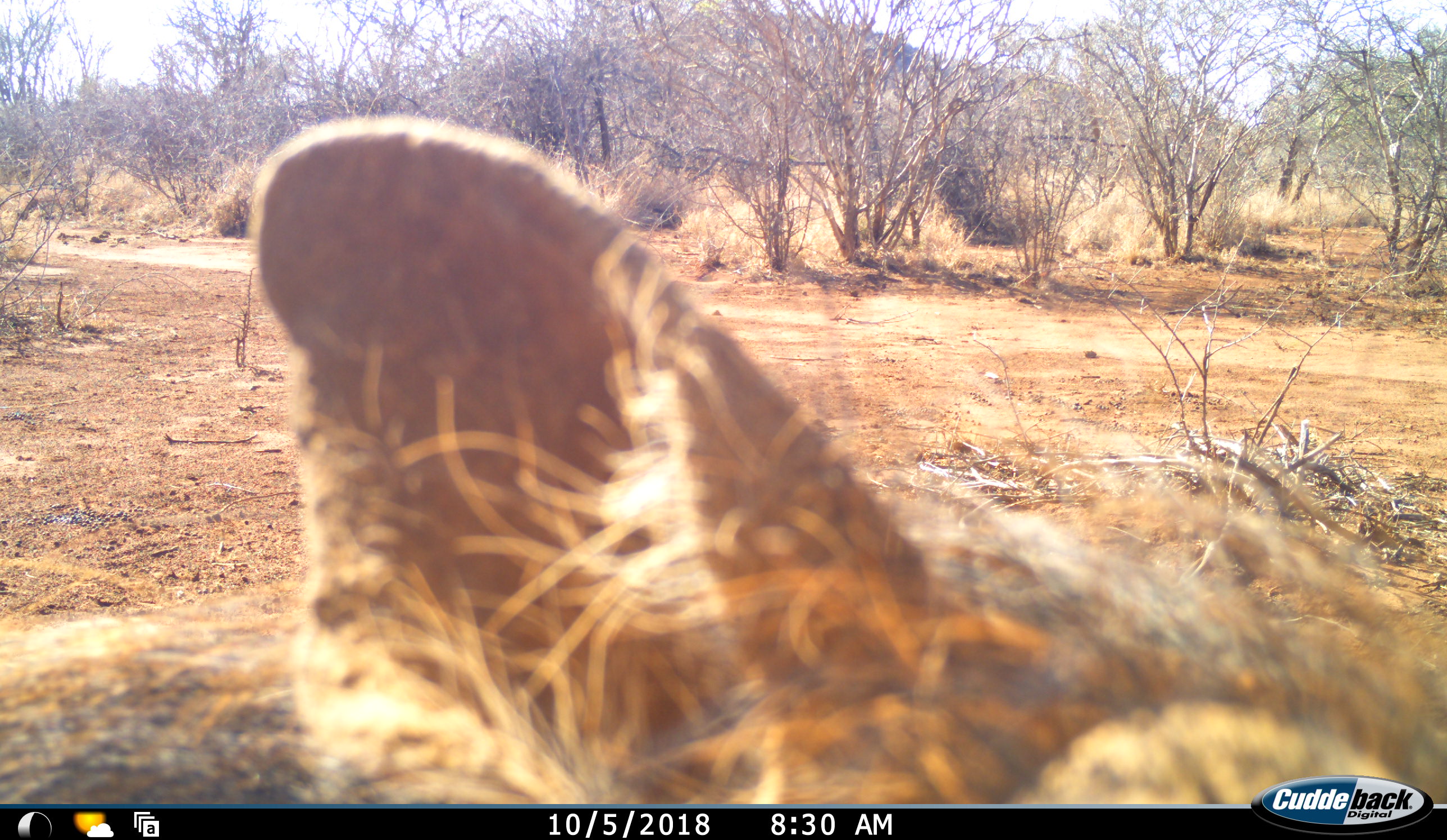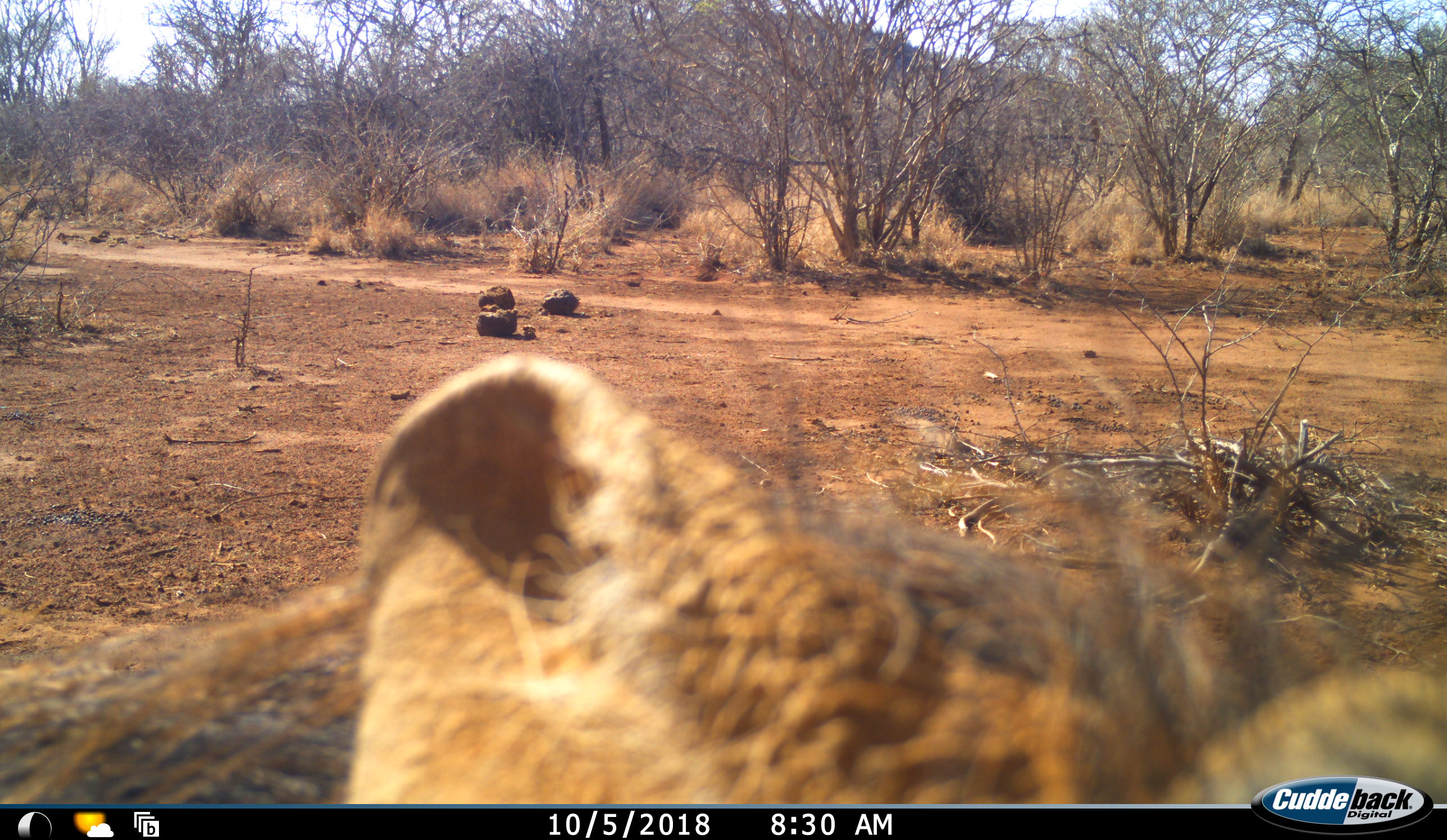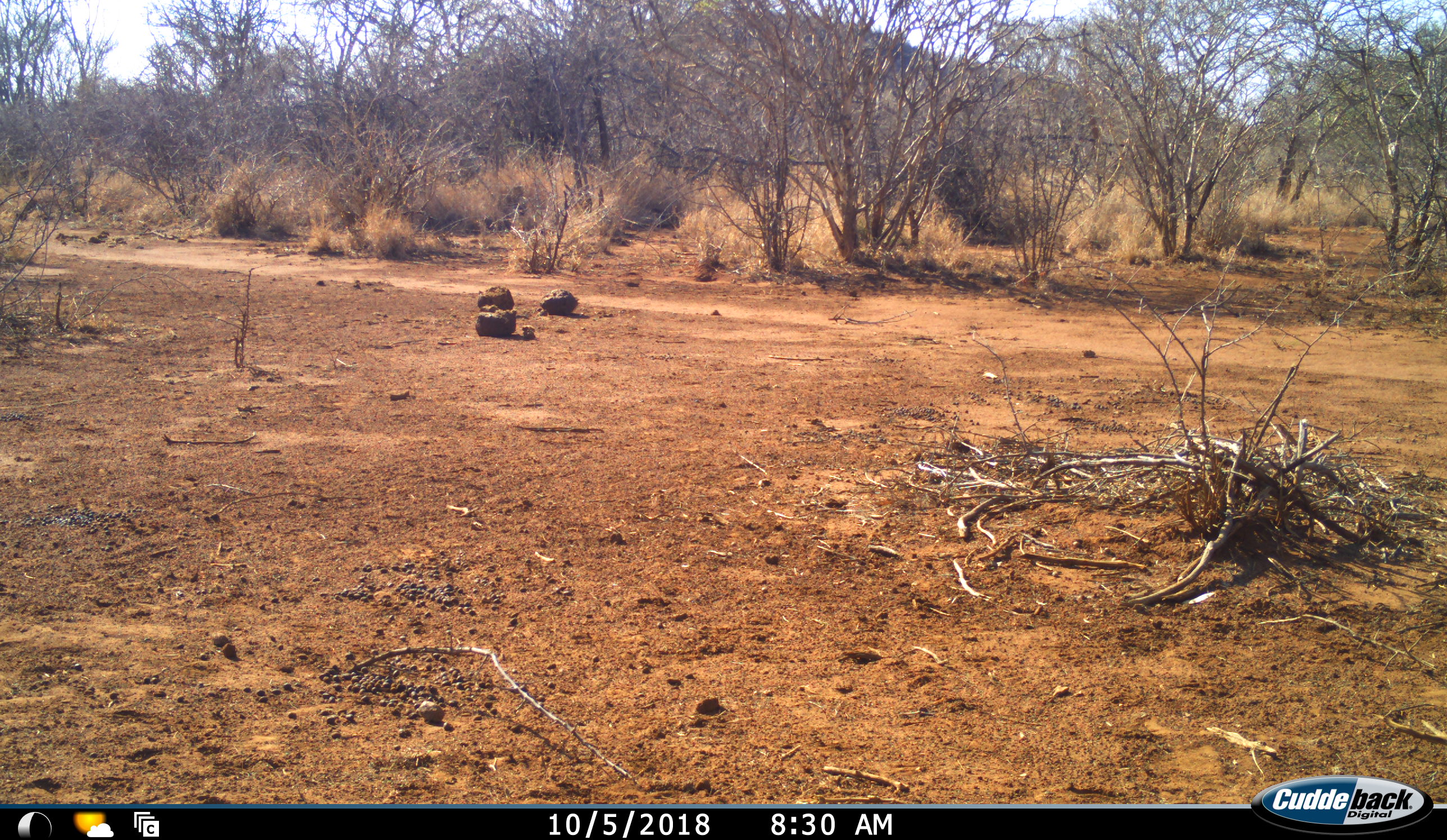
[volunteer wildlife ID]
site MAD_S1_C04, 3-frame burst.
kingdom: Animalia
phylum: Chordata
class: Mammalia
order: Artiodactyla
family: Suidae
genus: Phacochoerus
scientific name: Phacochoerus africanus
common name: warthog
Warthog (Phacochoerus africanus), count 1. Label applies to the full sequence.